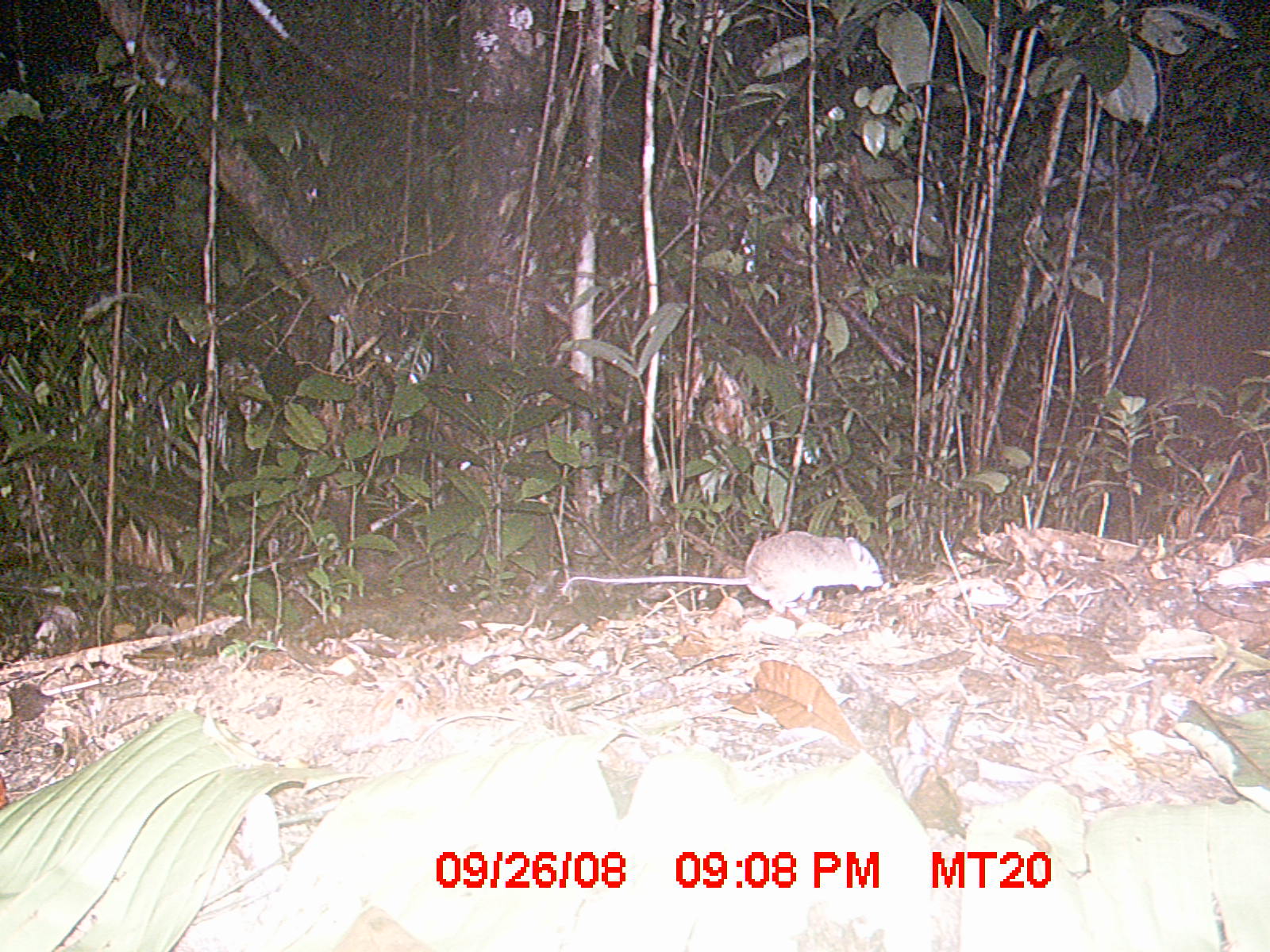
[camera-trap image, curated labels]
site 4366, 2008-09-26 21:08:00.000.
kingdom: Animalia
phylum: Chordata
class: Mammalia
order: Rodentia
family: Nesomyidae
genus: Eliurus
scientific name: Eliurus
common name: eliurus rat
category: eliurus sp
Eliurus sp (eliurus rat) (Eliurus), count 1.